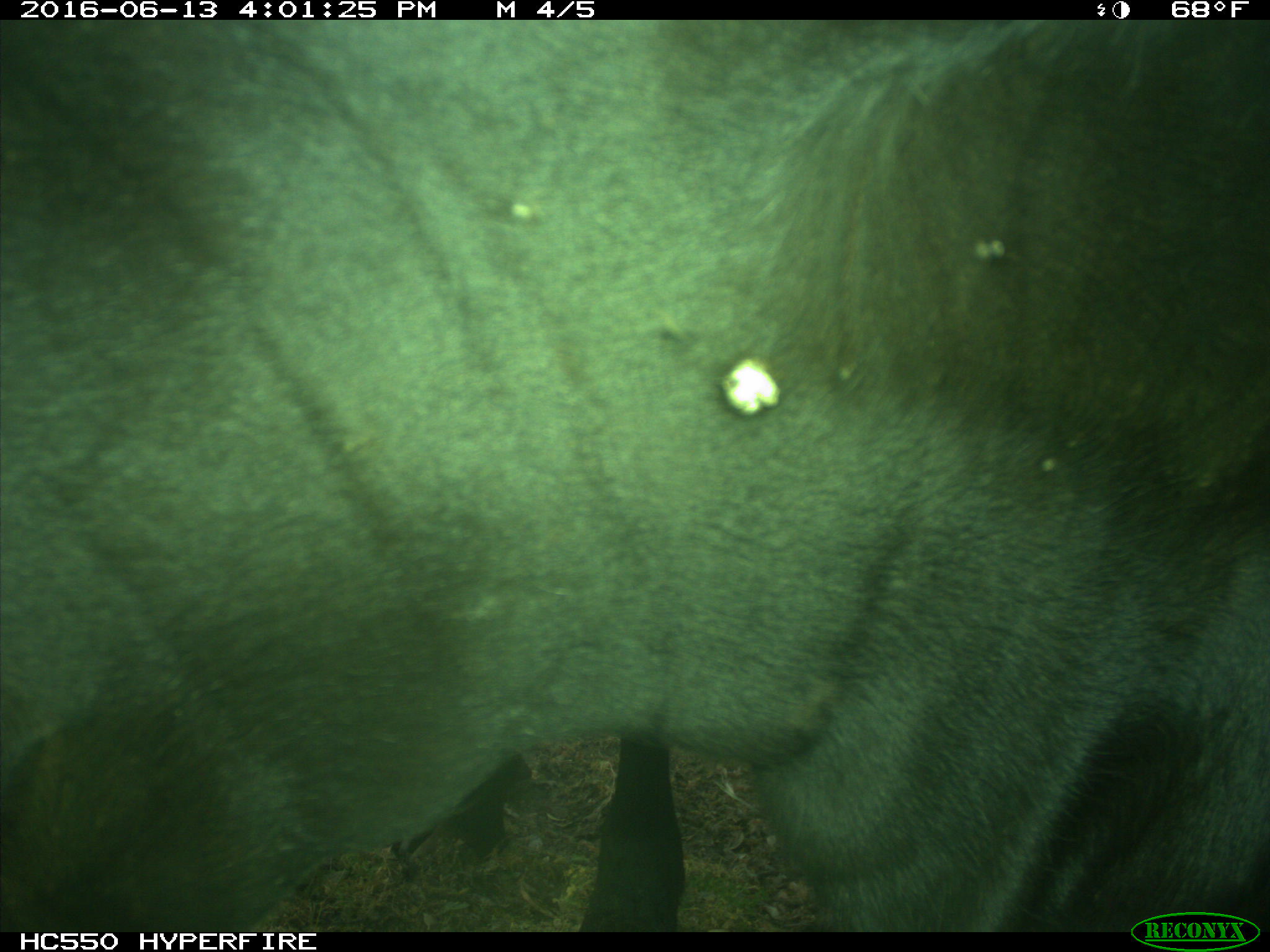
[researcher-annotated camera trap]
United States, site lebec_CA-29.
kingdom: Animalia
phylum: Chordata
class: Mammalia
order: Artiodactyla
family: Bovidae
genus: Bos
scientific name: Bos taurus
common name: domestic cow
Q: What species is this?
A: Bos taurus (domestic cow).